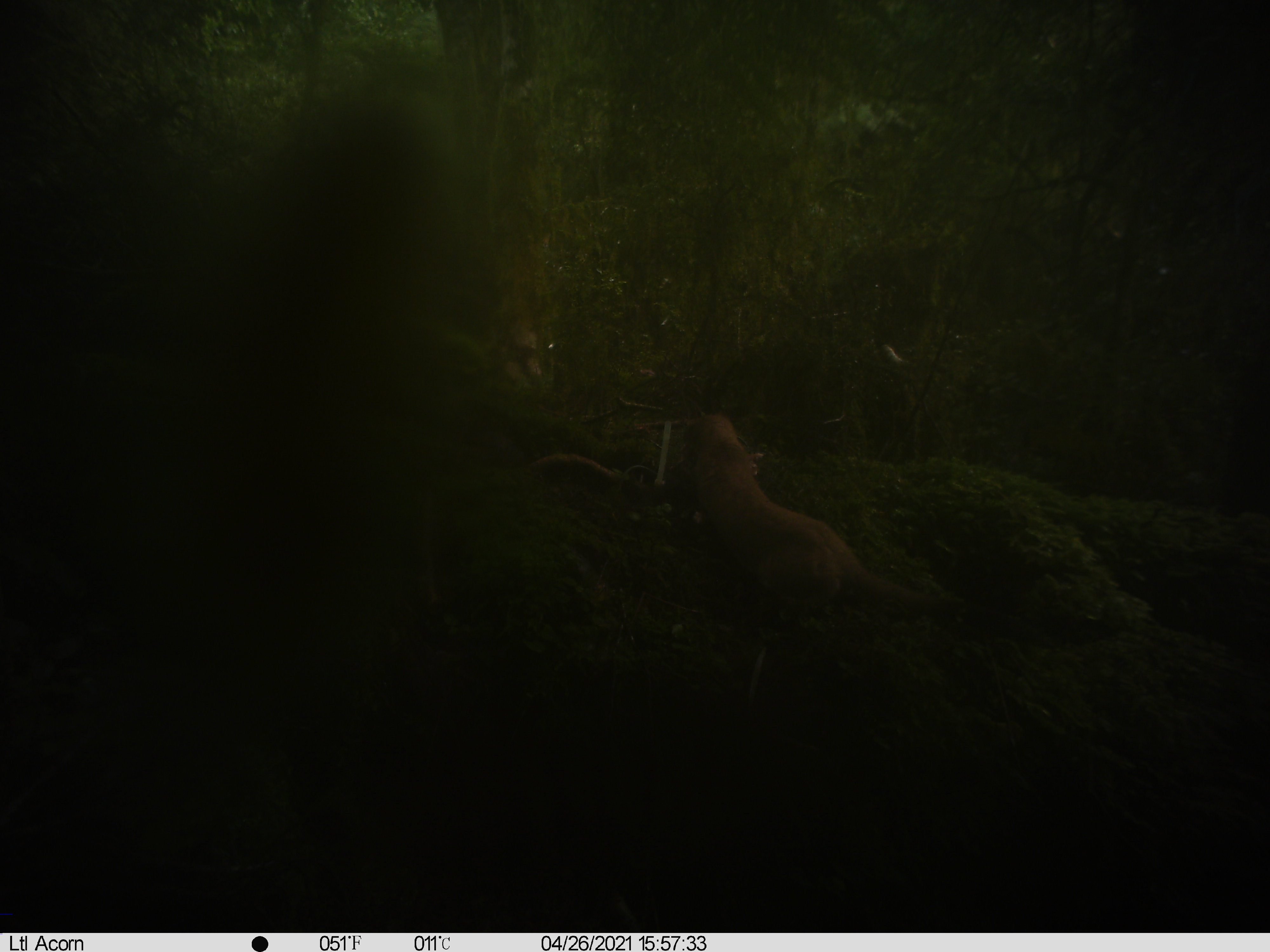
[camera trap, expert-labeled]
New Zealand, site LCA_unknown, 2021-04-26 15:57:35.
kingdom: Animalia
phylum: Chordata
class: Mammalia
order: Carnivora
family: Mustelidae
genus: Mustela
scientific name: Mustela erminea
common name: stoat